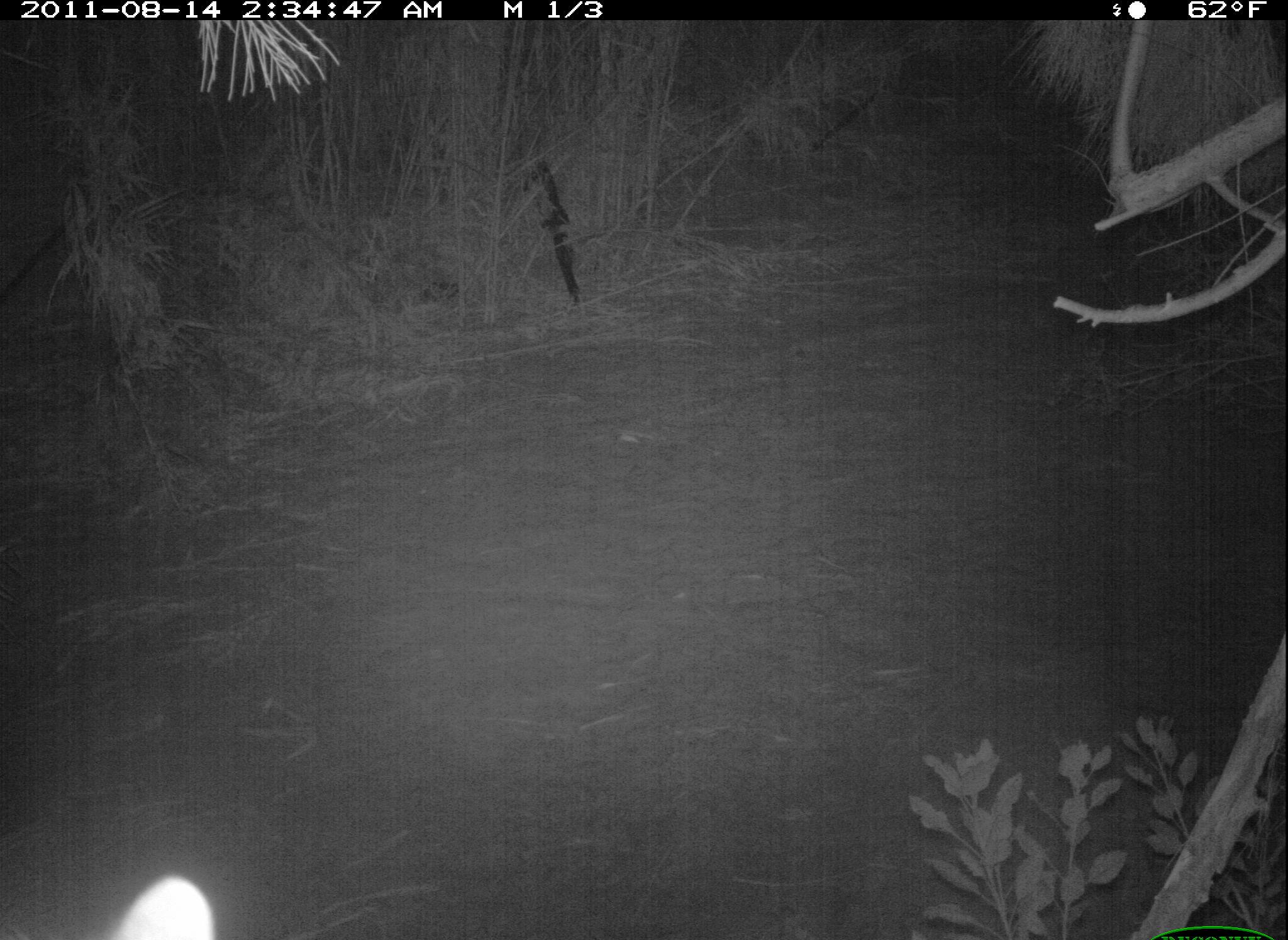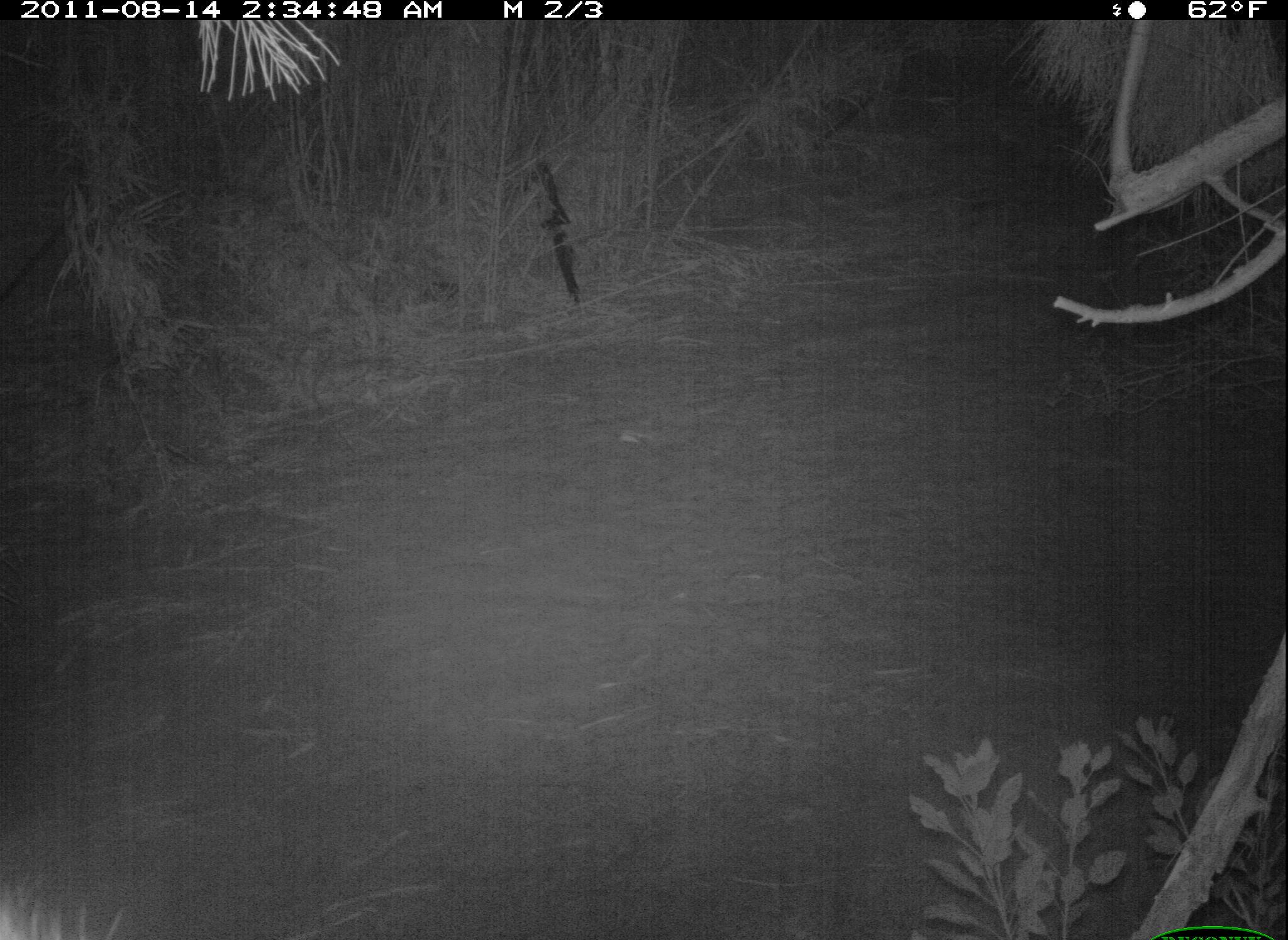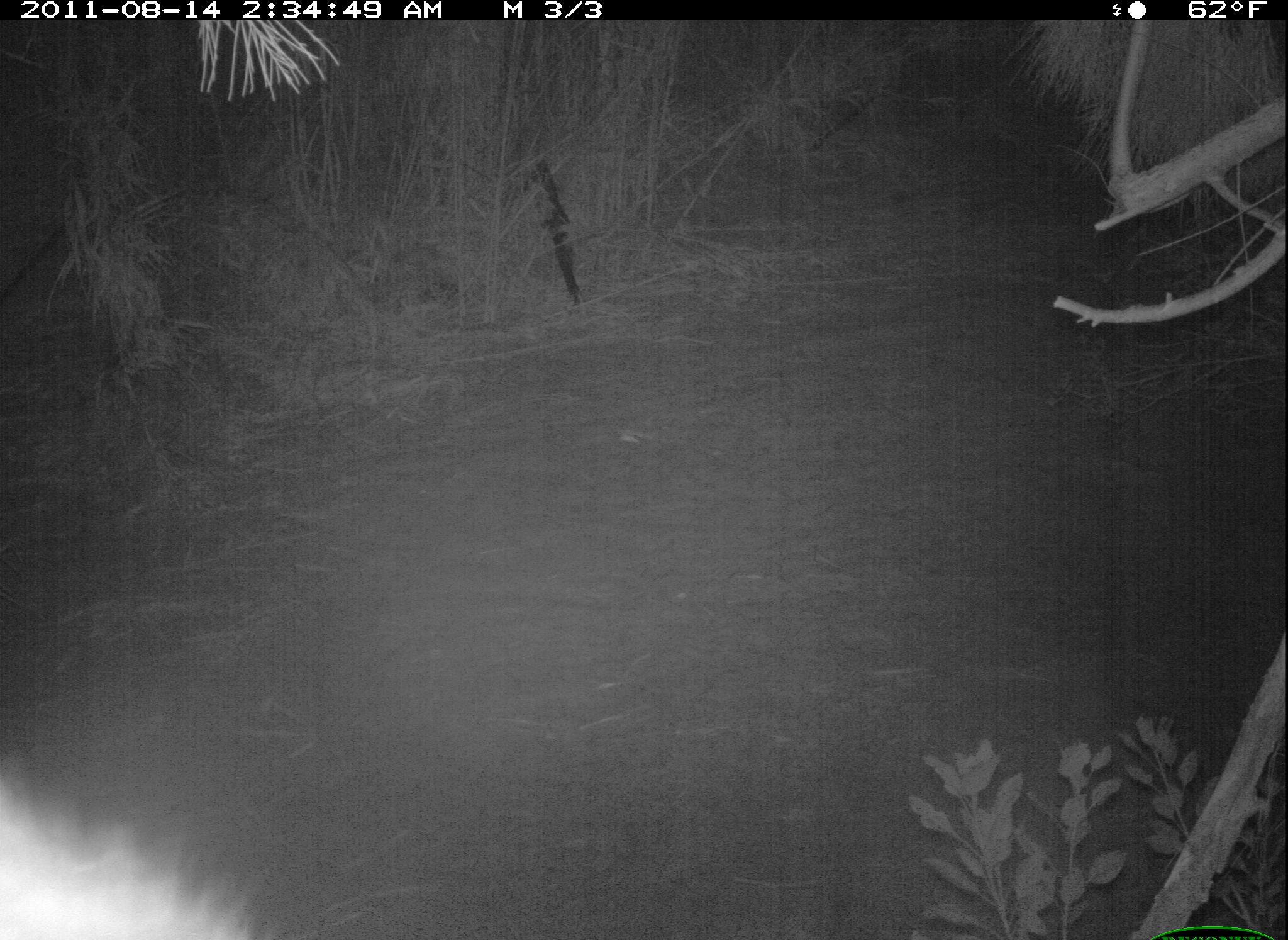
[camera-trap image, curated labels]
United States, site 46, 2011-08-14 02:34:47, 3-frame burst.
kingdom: Animalia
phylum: Chordata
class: Mammalia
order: Carnivora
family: Procyonidae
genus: Procyon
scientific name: Procyon lotor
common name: raccoon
Raccoon (Procyon lotor).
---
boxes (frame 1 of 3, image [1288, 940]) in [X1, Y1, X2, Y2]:
raccoon: [106, 874, 236, 940]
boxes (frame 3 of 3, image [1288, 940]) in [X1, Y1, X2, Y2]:
raccoon: [2, 739, 279, 934]